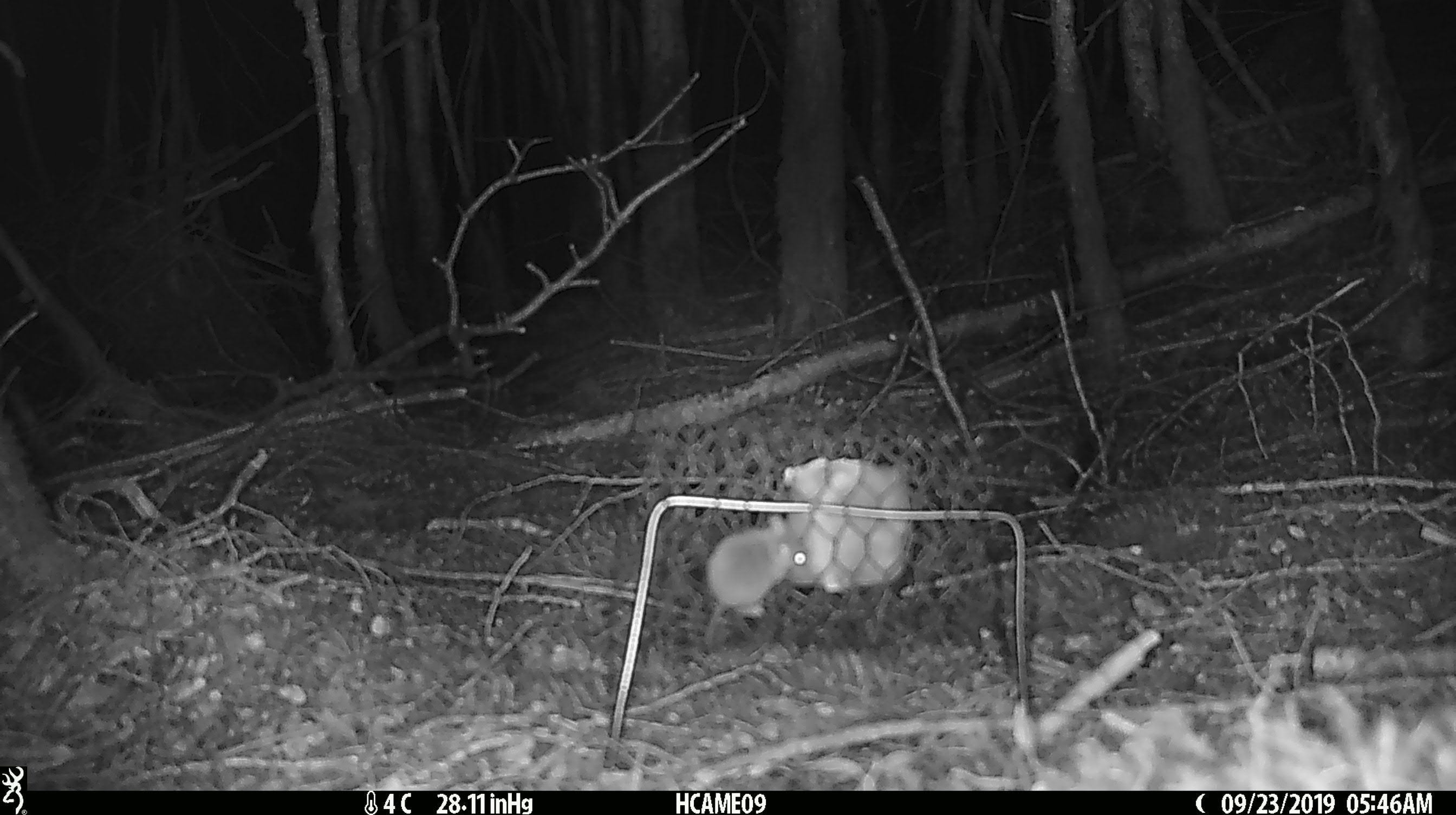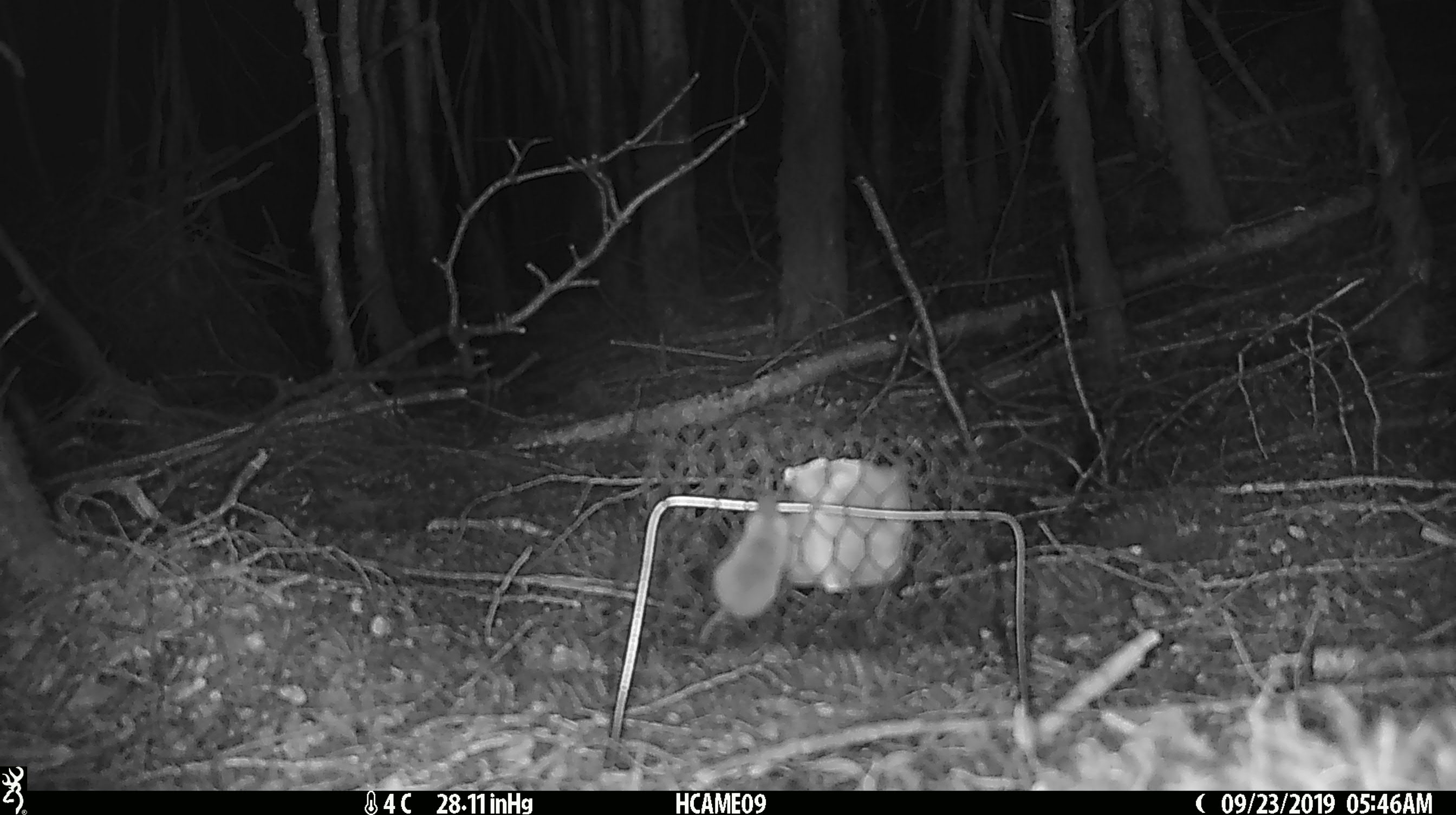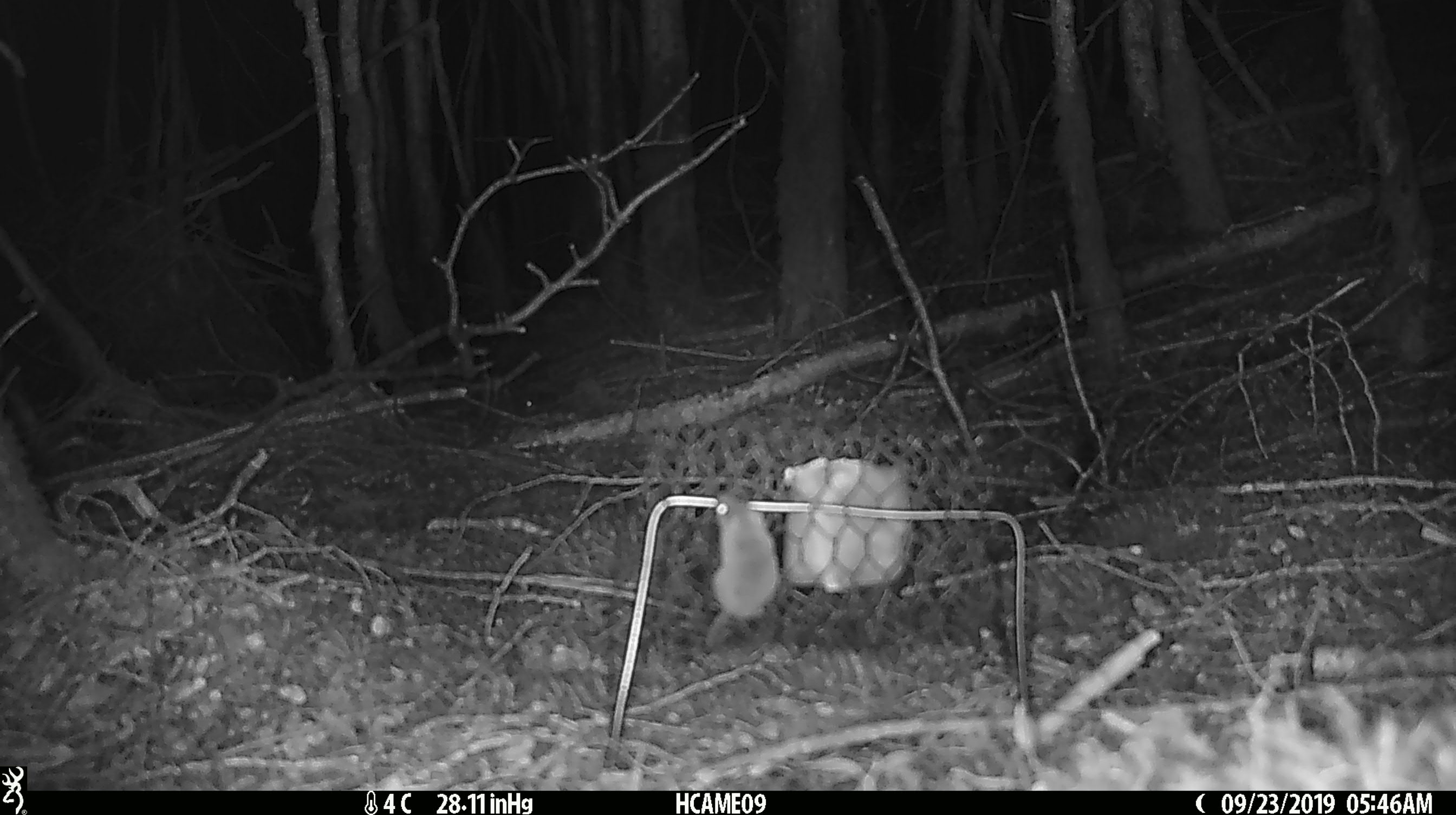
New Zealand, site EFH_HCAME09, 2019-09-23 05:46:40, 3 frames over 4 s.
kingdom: Animalia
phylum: Chordata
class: Mammalia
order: Rodentia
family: Muridae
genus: Mus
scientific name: Mus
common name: mouse